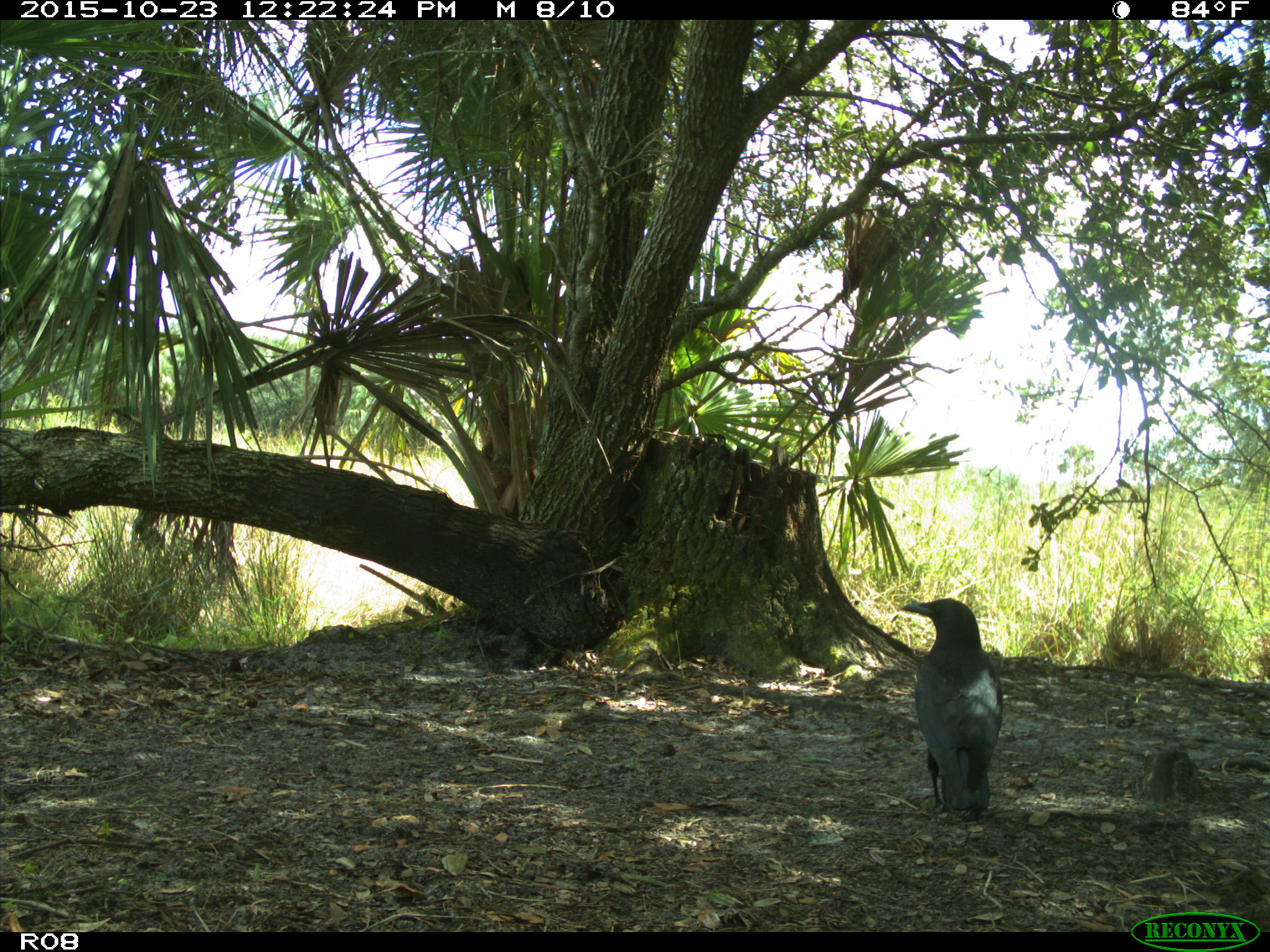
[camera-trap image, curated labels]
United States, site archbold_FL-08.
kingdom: Animalia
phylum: Chordata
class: Aves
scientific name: Aves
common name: birds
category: unidentified bird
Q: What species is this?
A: Unidentified bird (birds) (Aves).